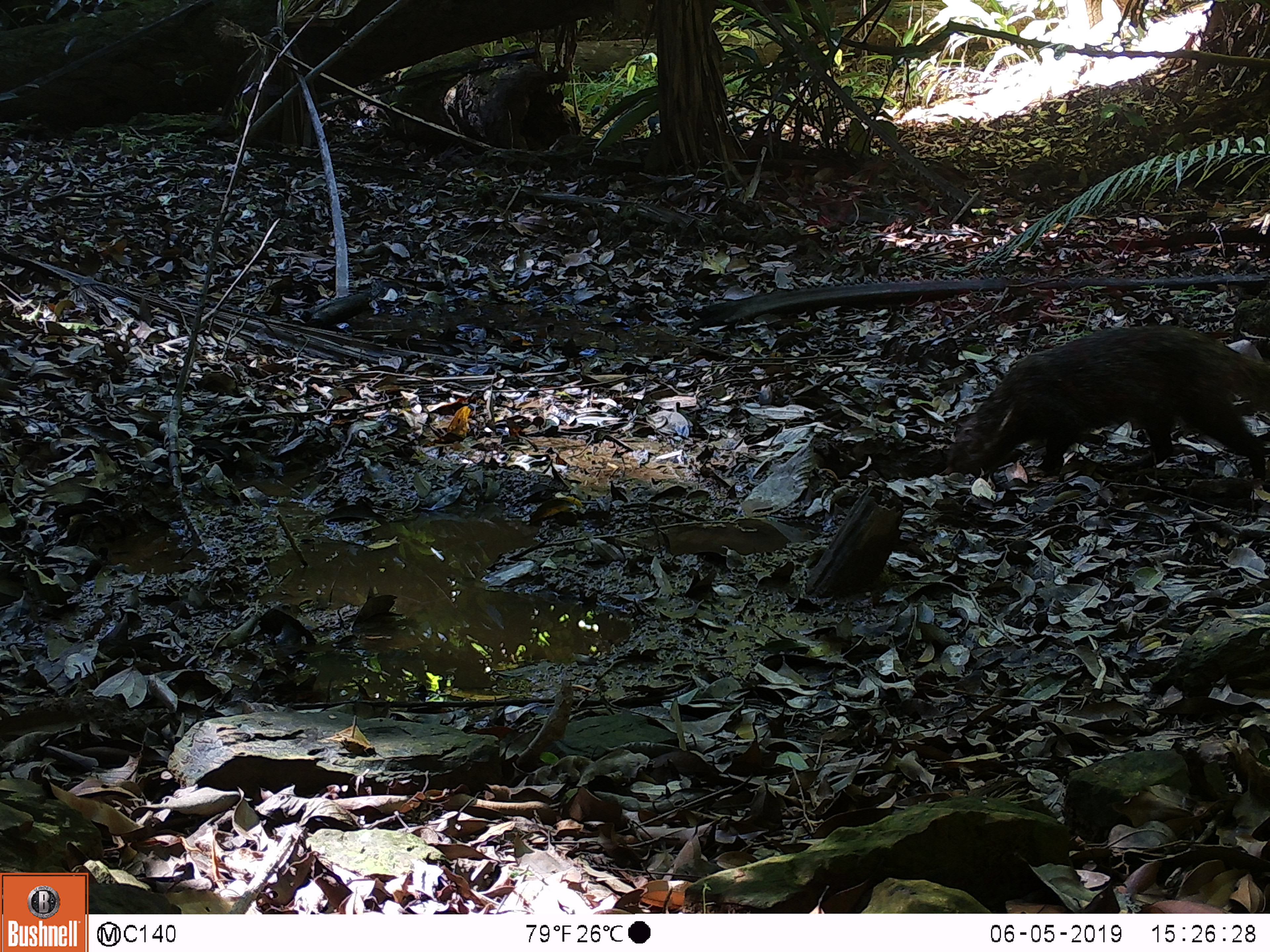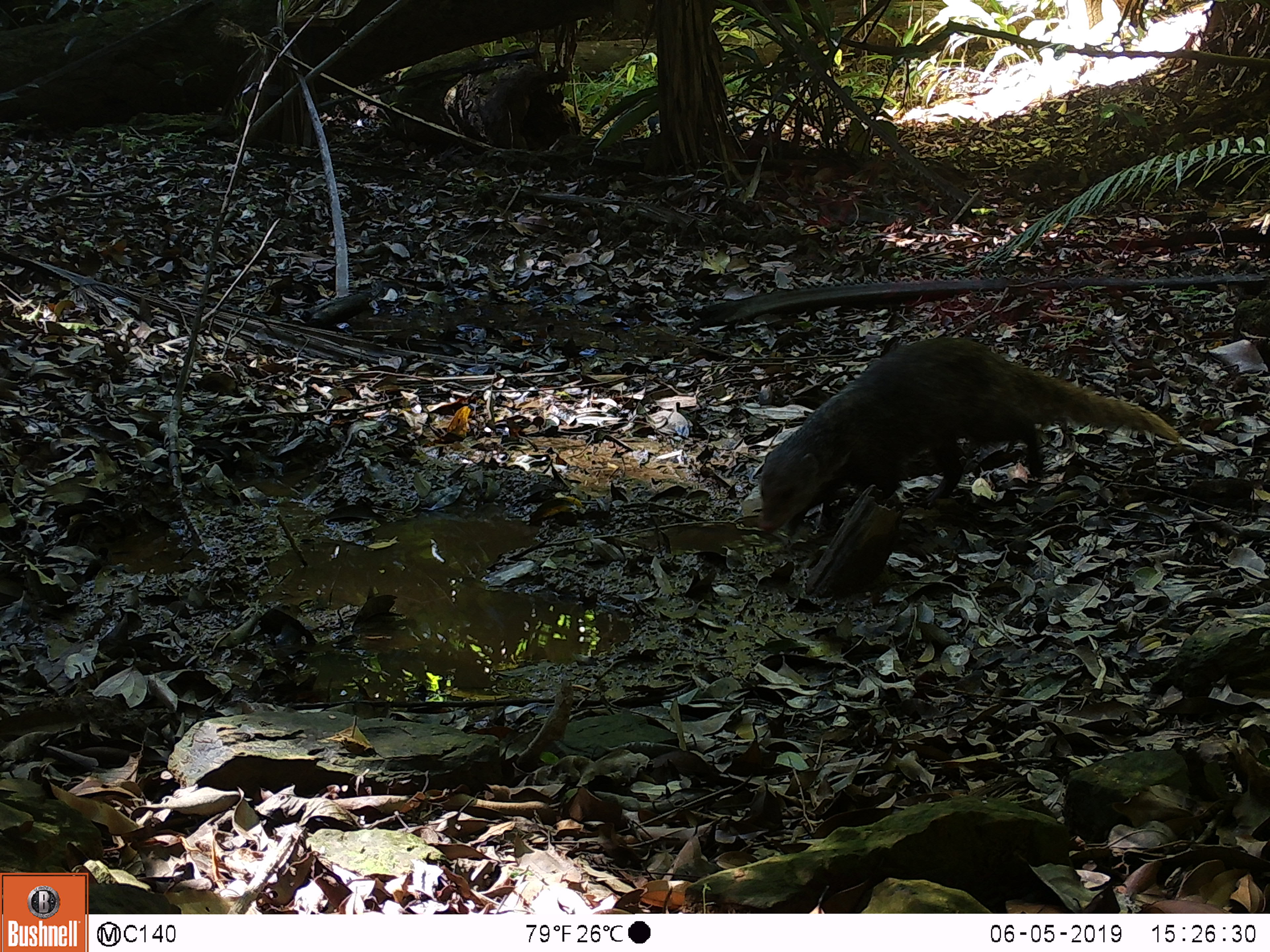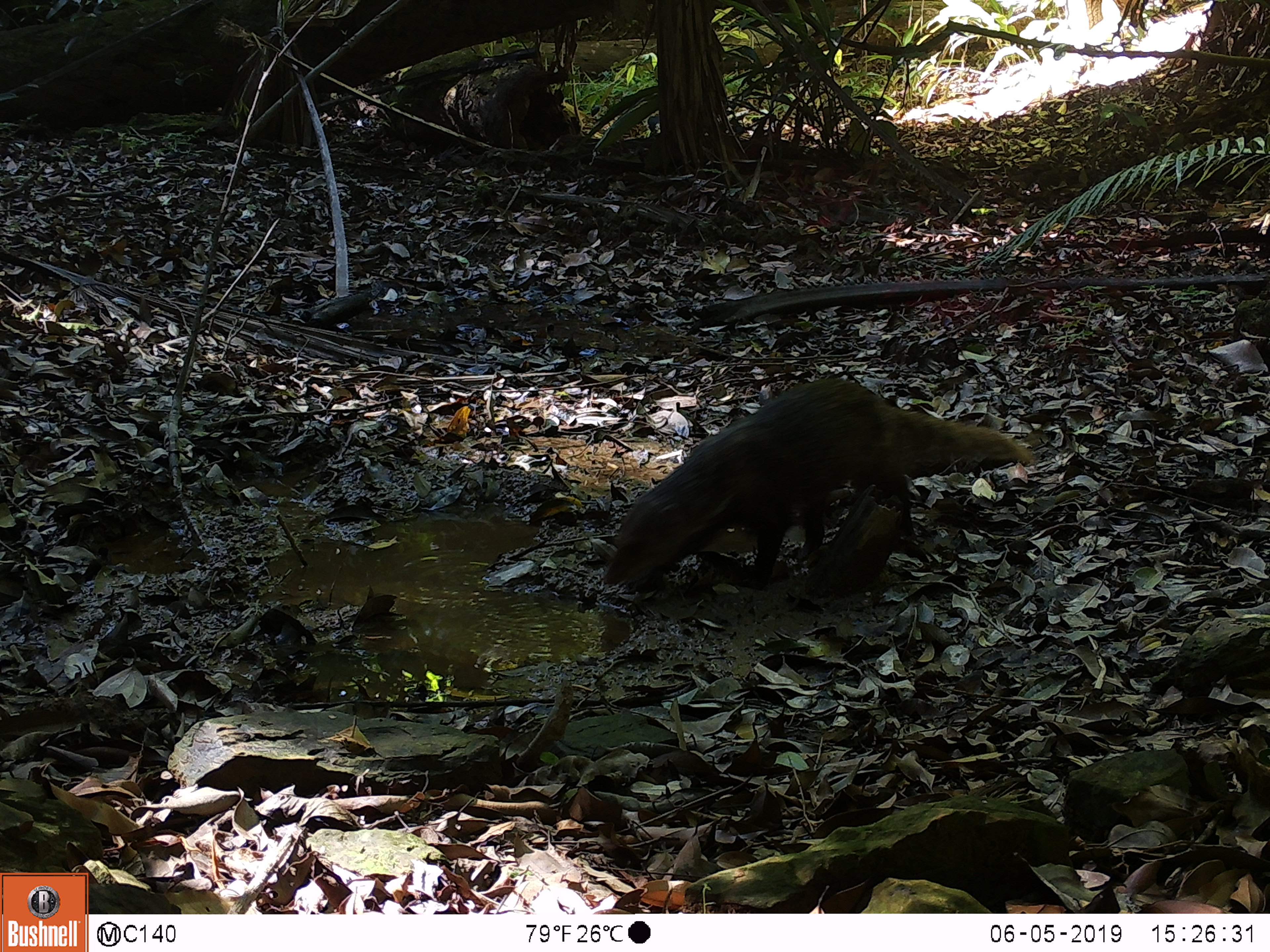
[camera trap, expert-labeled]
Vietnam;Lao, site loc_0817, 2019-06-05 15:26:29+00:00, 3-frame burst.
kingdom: Animalia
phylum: Chordata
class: Mammalia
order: Carnivora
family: Herpestidae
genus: Urva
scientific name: Urva urva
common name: crab-eating mongoose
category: crab eating mongoose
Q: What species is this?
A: Crab eating mongoose (crab-eating mongoose) (Urva urva).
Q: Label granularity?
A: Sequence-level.